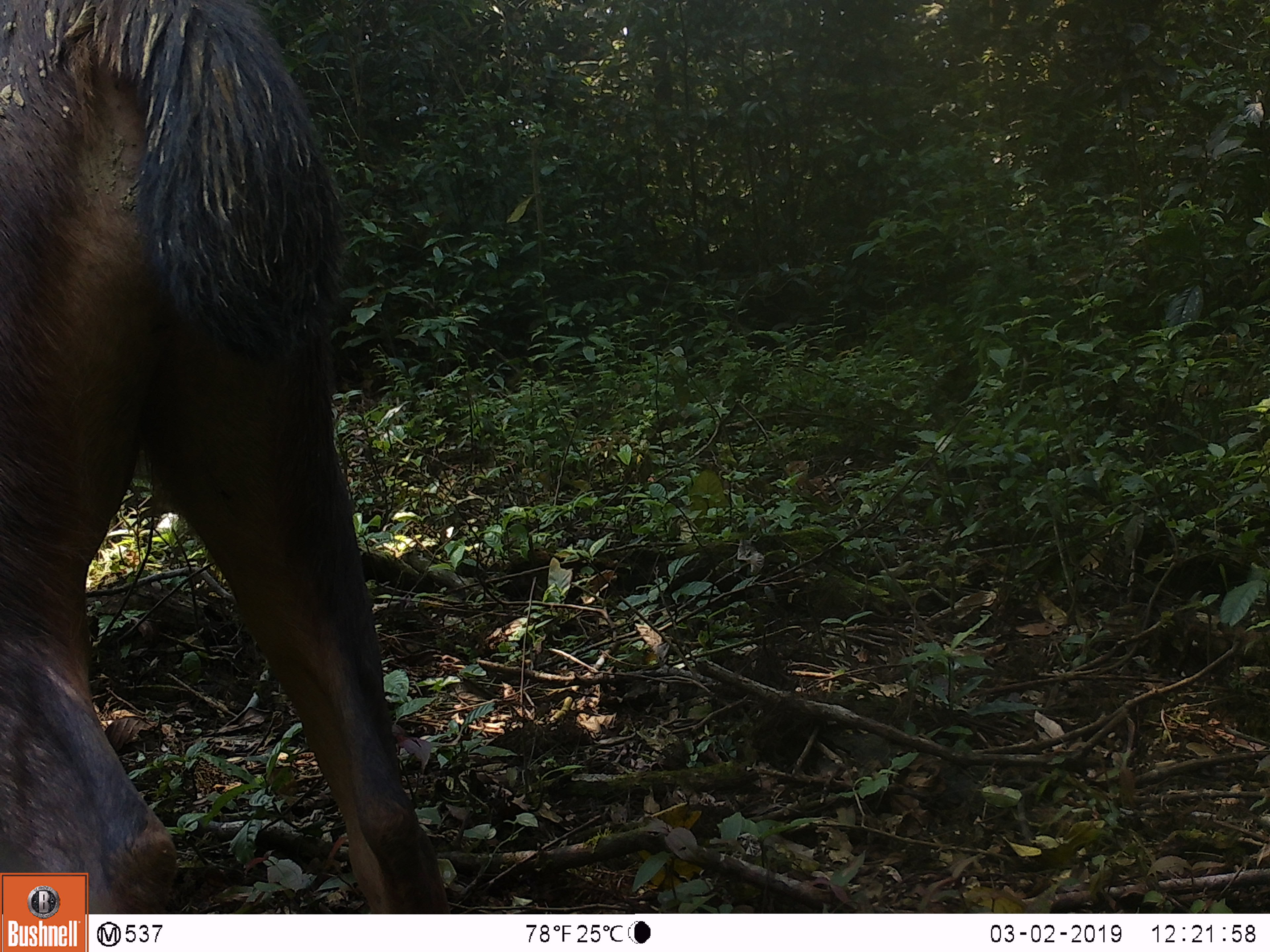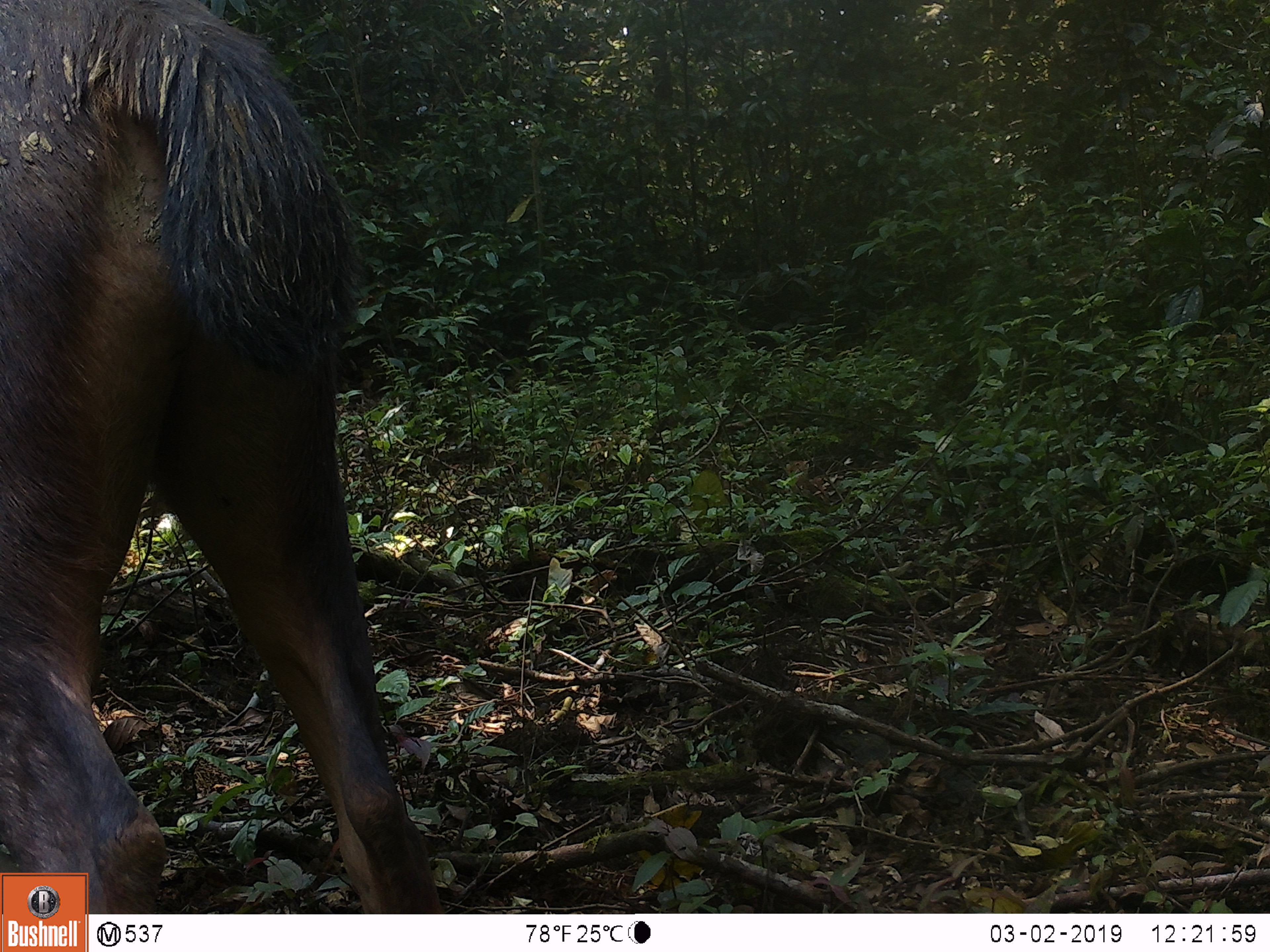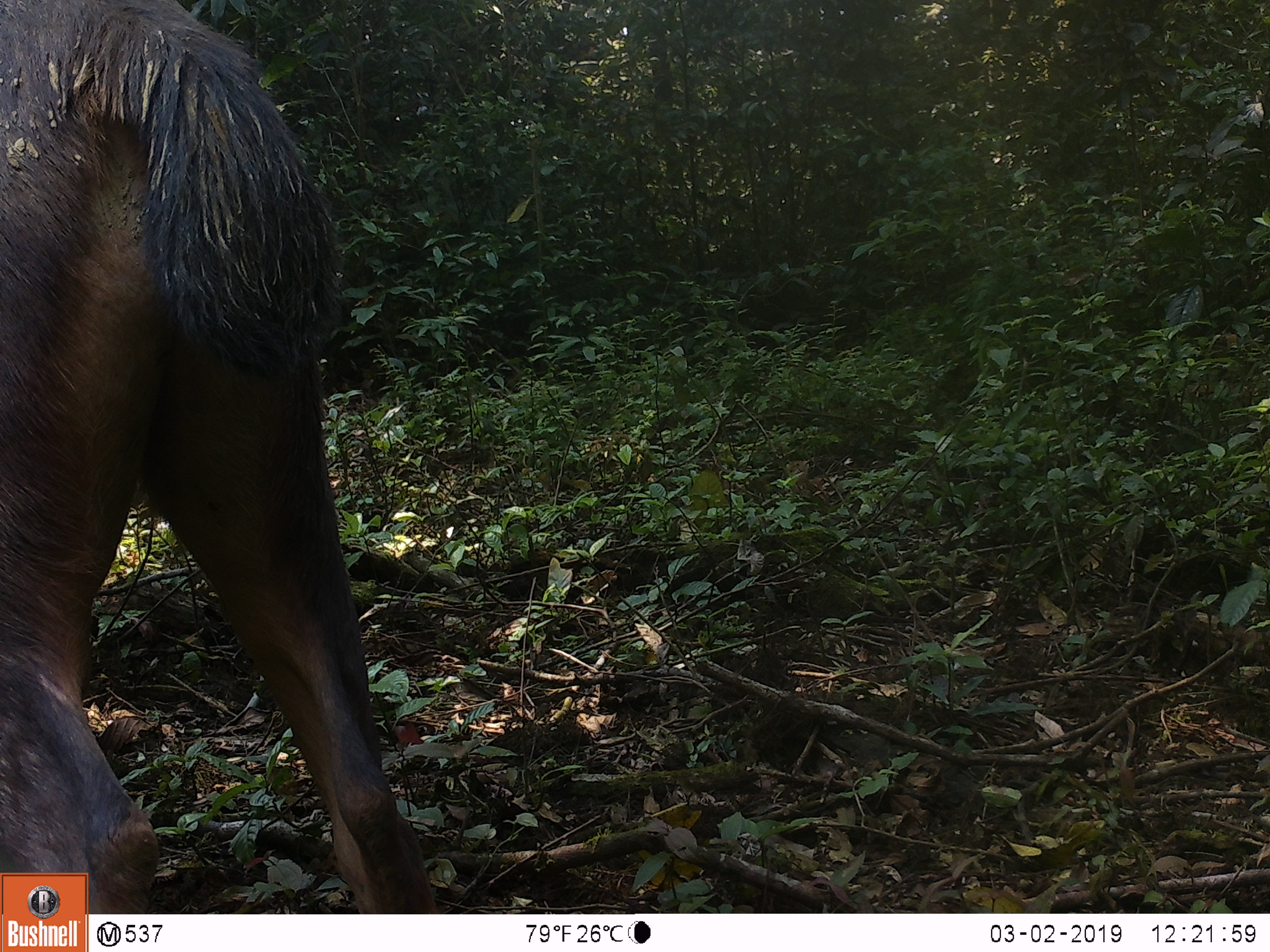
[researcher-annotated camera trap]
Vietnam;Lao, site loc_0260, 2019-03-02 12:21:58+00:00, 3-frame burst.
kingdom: Animalia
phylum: Chordata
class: Mammalia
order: Artiodactyla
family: Cervidae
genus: Rusa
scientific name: Rusa unicolor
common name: sambar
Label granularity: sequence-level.